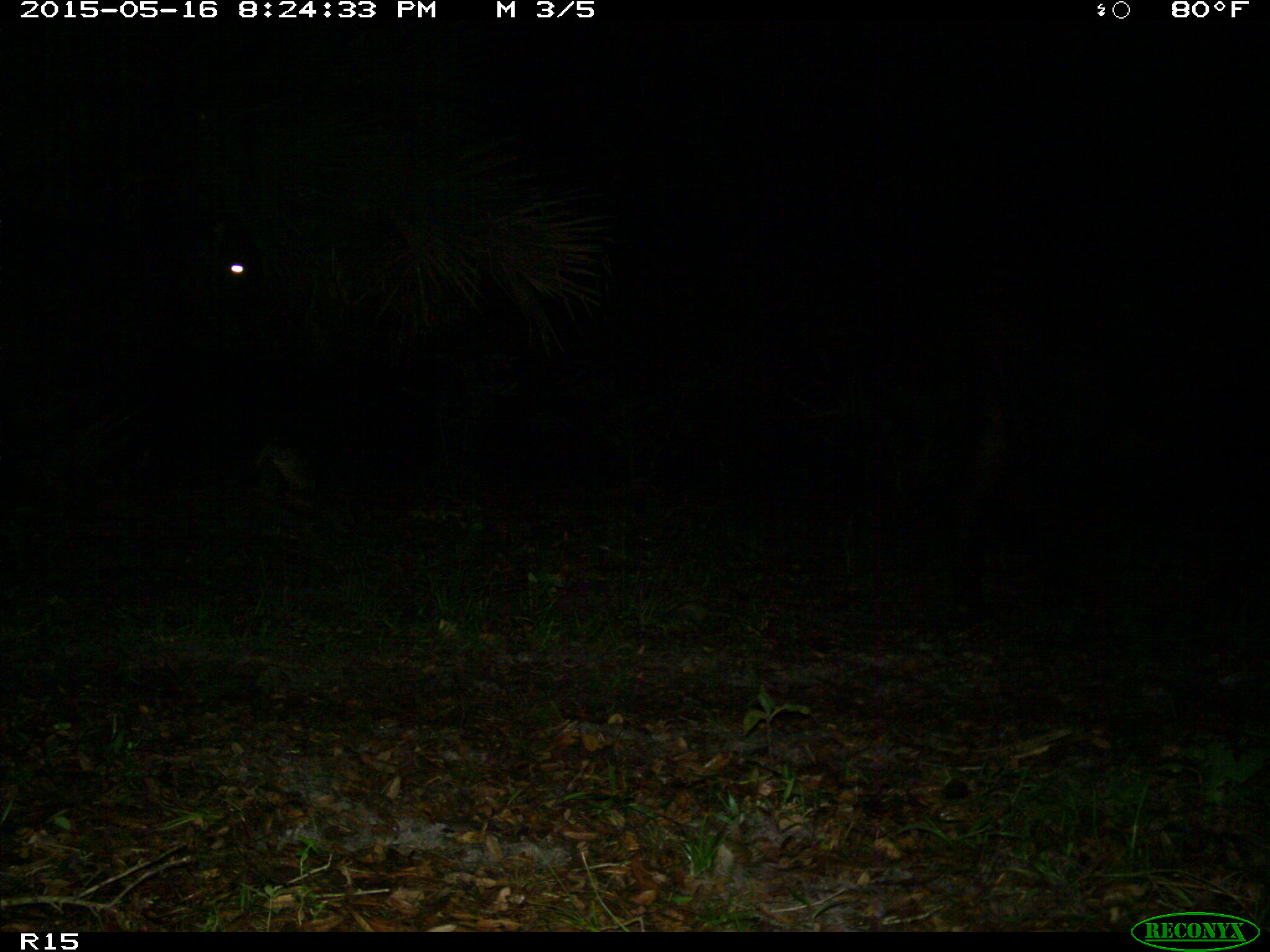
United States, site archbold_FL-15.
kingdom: Animalia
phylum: Chordata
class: Mammalia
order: Artiodactyla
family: Bovidae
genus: Bos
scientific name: Bos taurus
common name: domestic cow